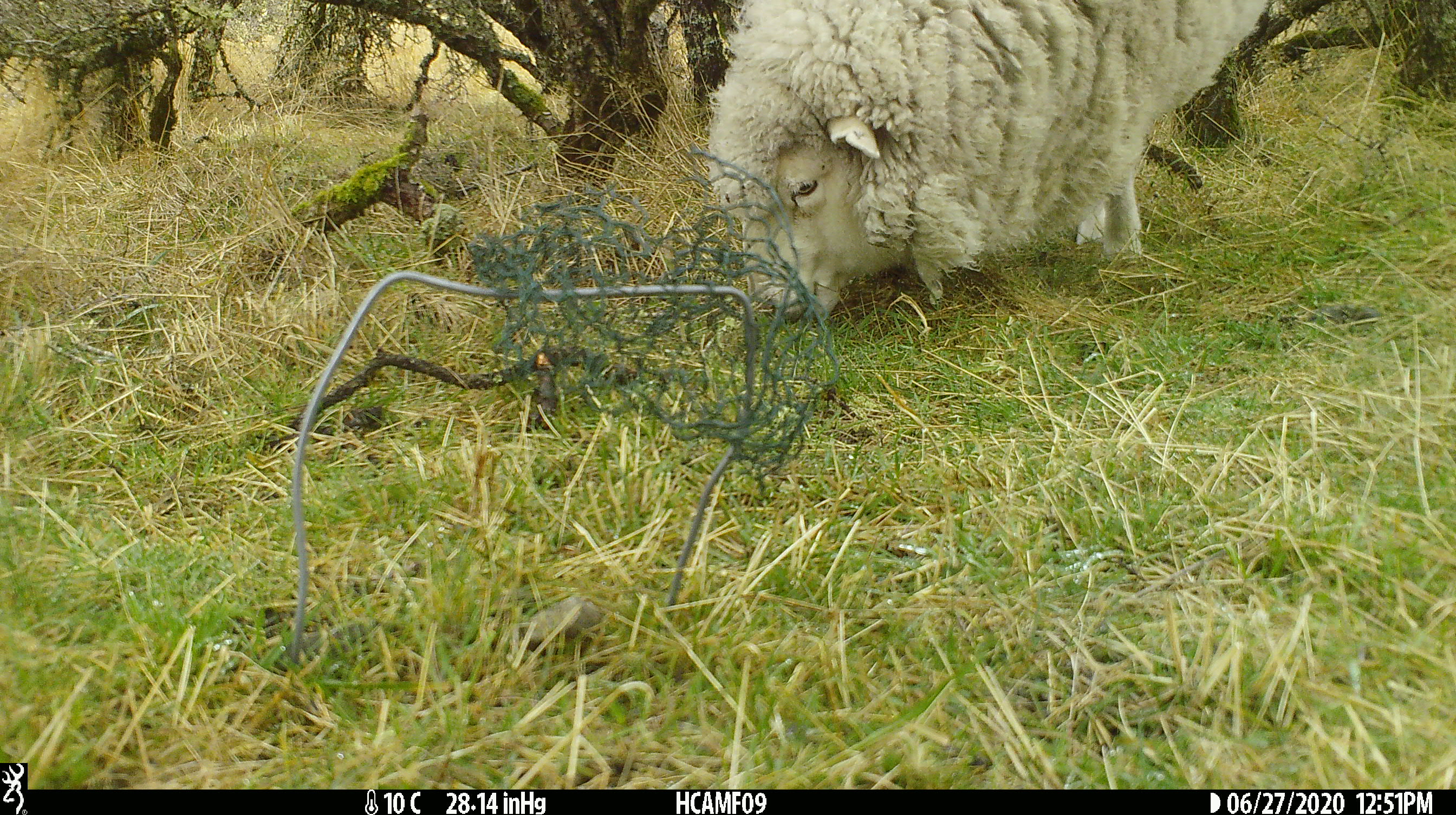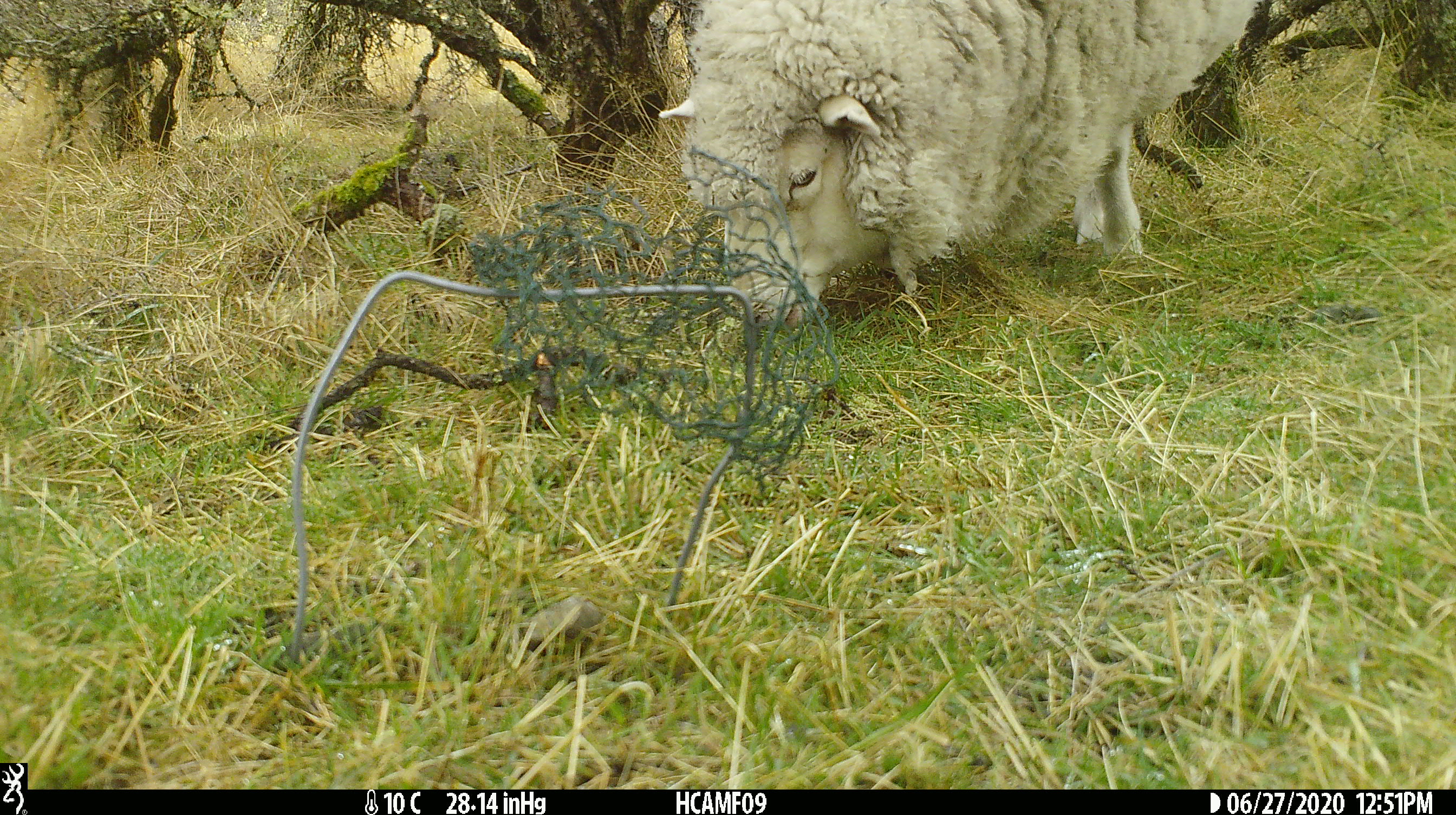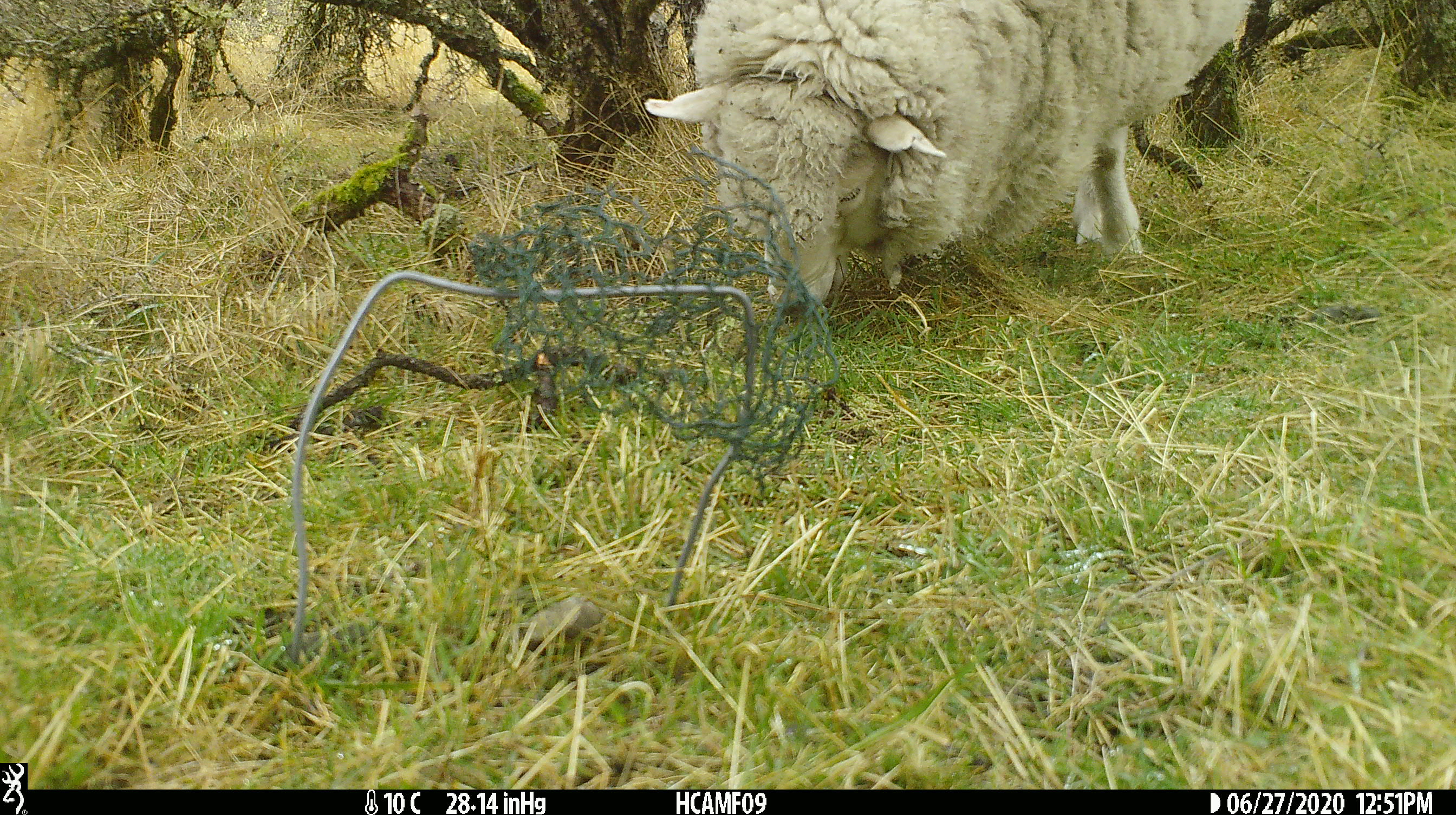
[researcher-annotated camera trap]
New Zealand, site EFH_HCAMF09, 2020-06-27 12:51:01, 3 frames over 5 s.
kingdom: Animalia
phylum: Chordata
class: Mammalia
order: Artiodactyla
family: Bovidae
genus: Ovis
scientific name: Ovis aries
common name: domestic sheep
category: sheep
Sheep (domestic sheep) (Ovis aries).